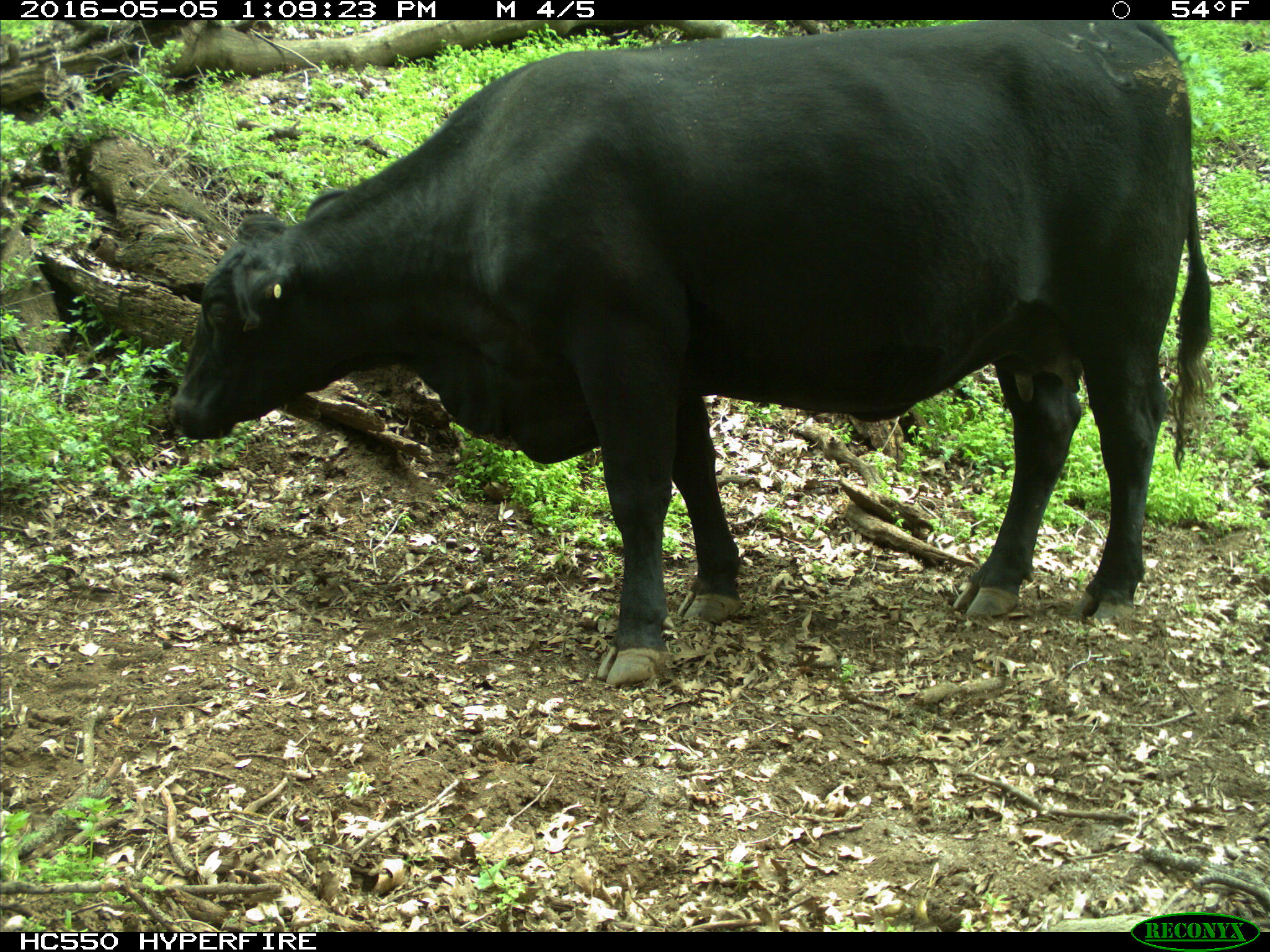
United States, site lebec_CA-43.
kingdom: Animalia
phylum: Chordata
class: Mammalia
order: Artiodactyla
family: Bovidae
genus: Bos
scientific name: Bos taurus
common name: domestic cow